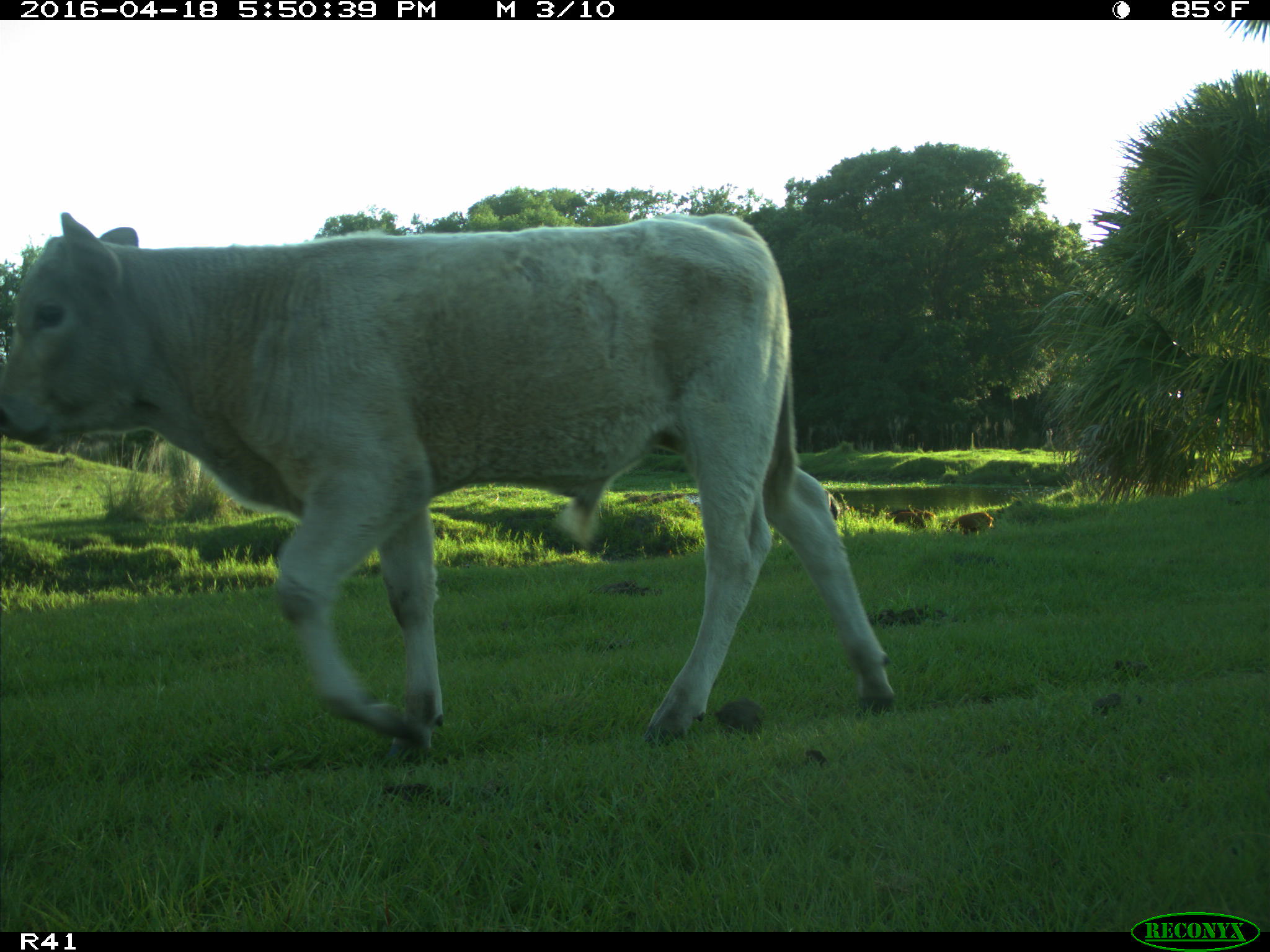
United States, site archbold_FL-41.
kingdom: Animalia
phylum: Chordata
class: Mammalia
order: Artiodactyla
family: Suidae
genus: Sus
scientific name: Sus scrofa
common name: wild boar